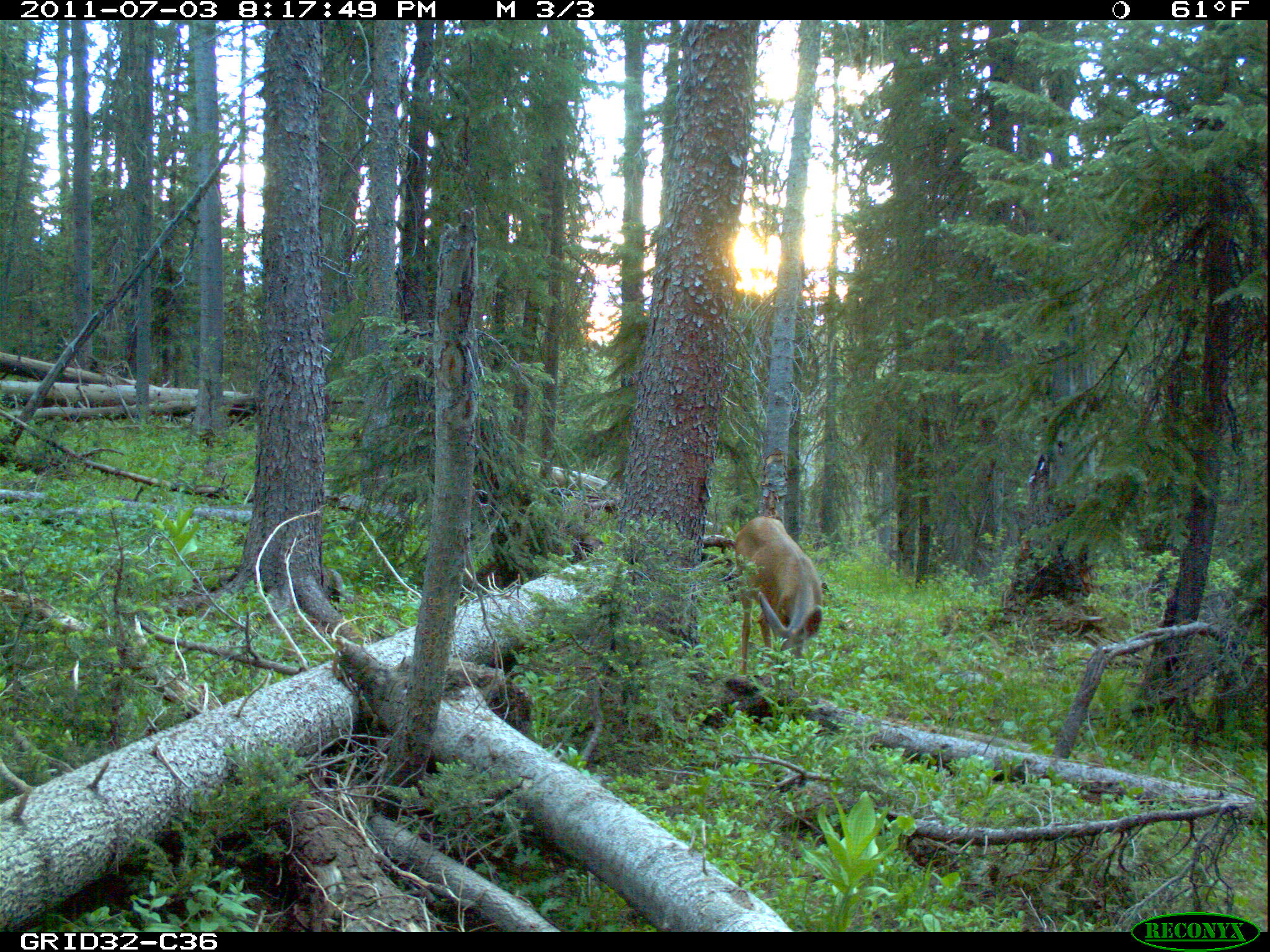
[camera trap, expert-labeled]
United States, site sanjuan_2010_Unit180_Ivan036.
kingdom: Animalia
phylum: Chordata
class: Mammalia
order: Artiodactyla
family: Cervidae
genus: Odocoileus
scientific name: Odocoileus hemionus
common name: mule deer